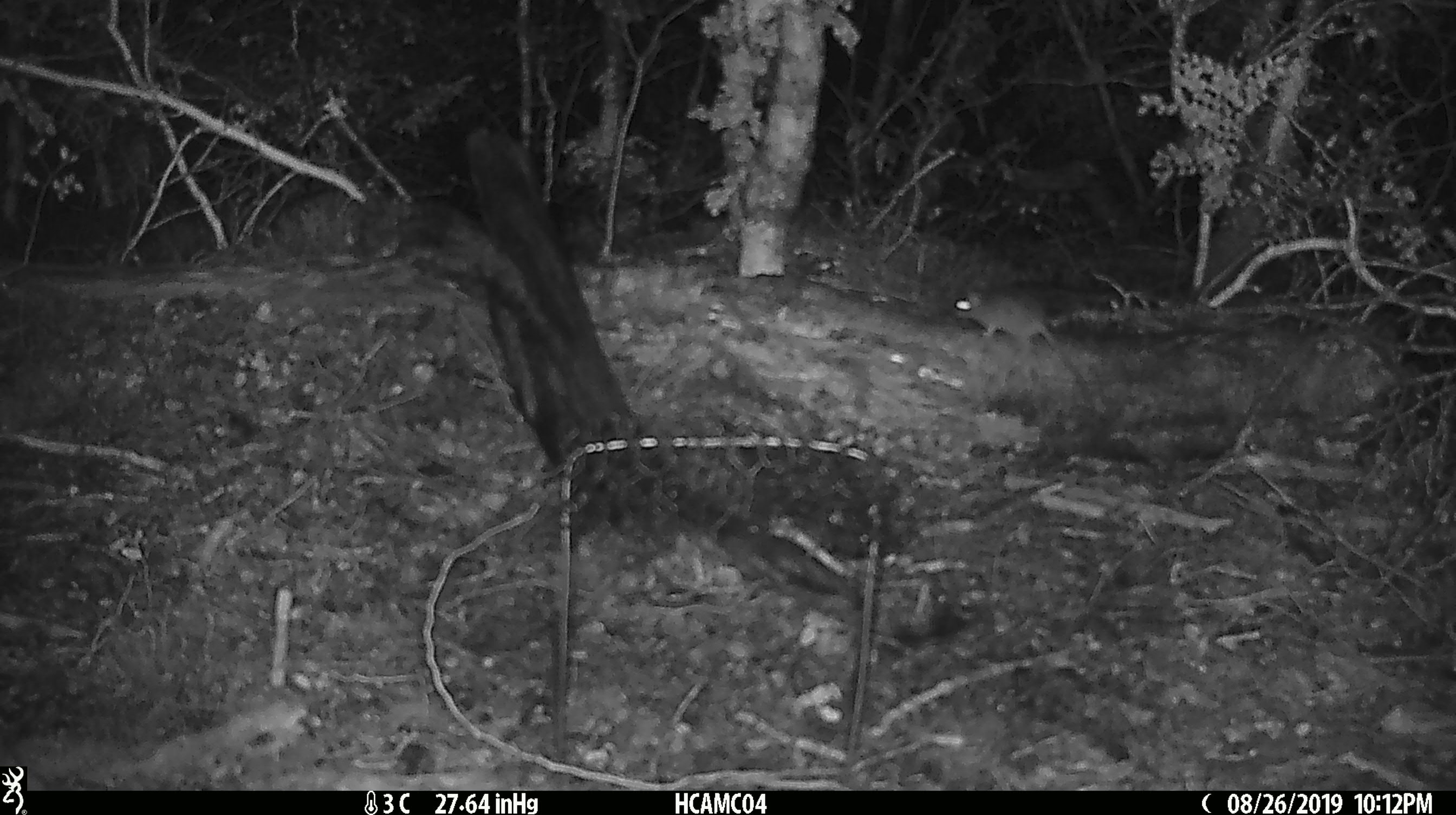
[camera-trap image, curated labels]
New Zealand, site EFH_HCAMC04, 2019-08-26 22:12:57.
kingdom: Animalia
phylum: Chordata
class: Mammalia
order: Rodentia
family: Muridae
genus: Mus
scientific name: Mus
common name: mouse